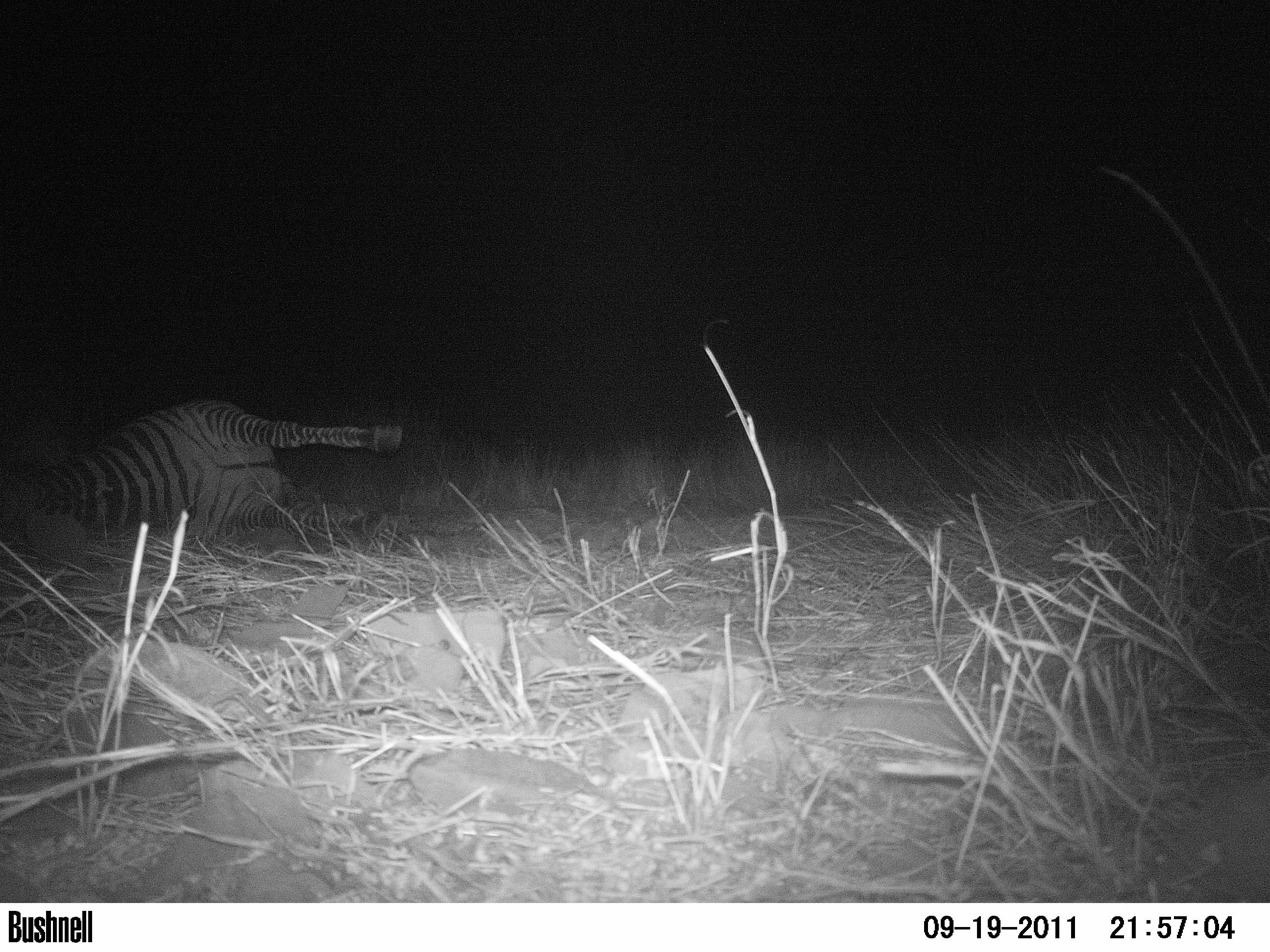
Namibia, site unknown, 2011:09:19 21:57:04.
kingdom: Animalia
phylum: Chordata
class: Mammalia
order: Carnivora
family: Felidae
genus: Panthera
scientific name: Panthera pardus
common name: leopard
Panthera pardus (leopard).